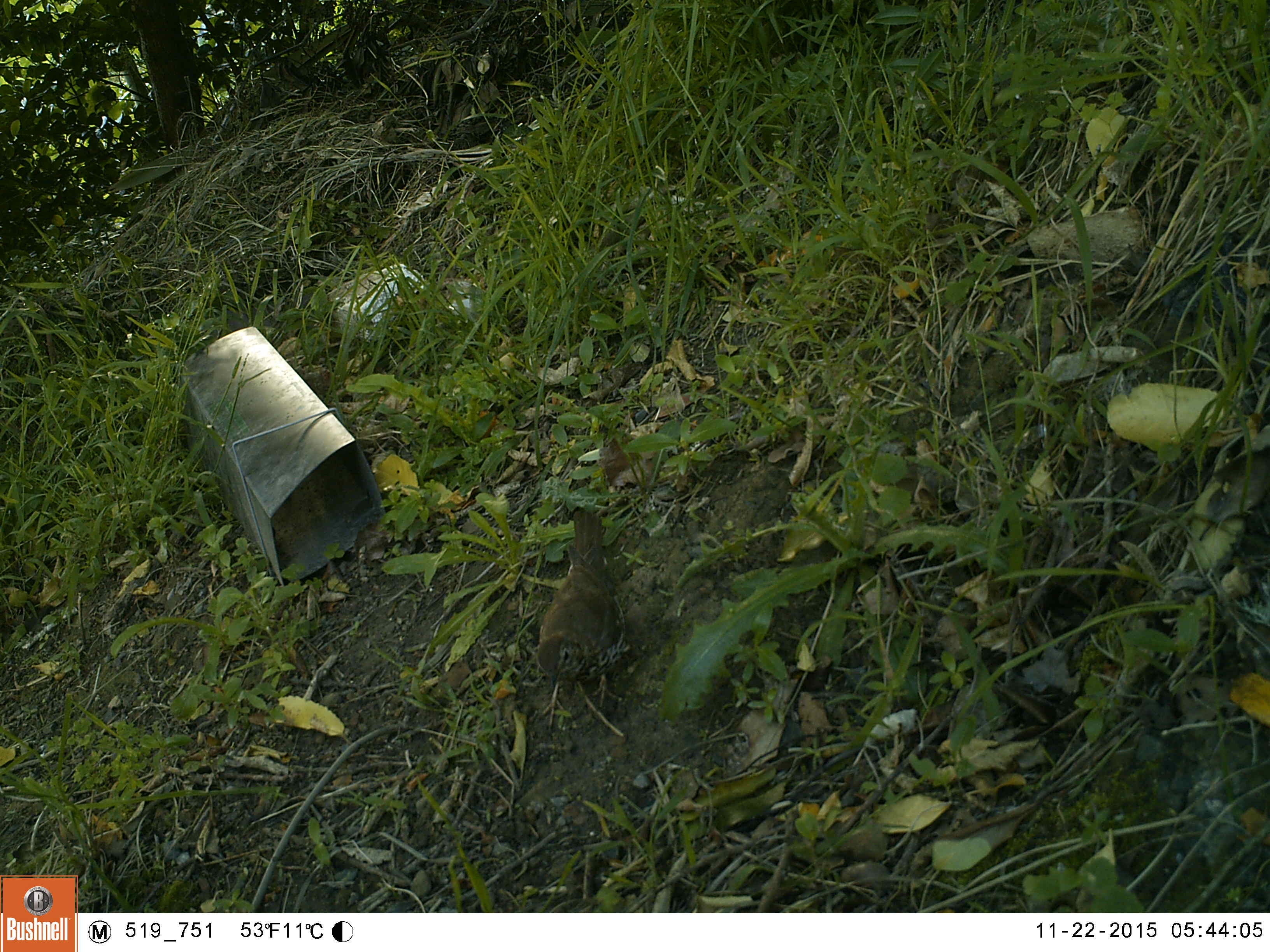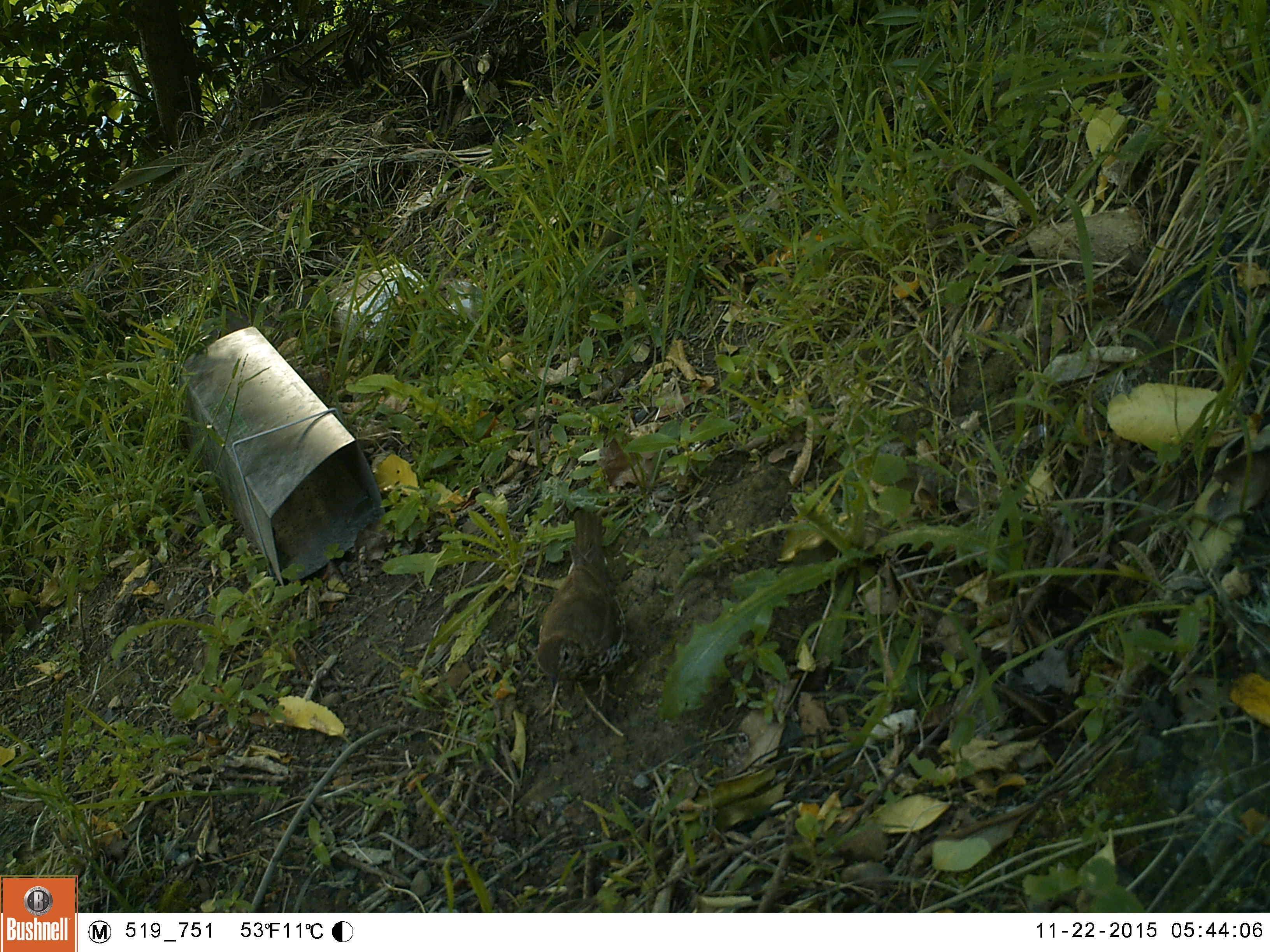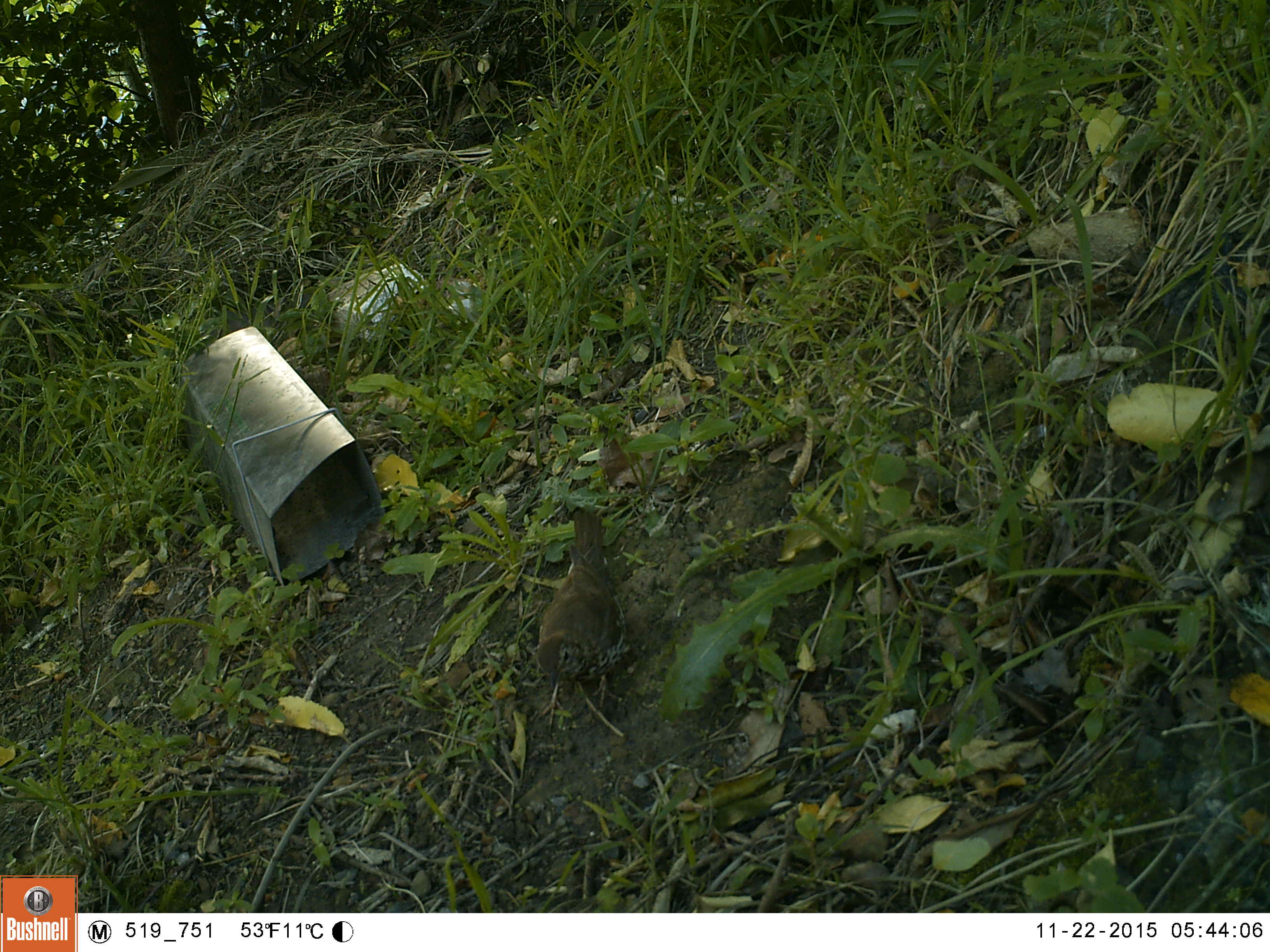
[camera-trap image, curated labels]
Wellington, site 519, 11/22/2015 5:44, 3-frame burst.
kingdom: Animalia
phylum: Chordata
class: Aves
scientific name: Aves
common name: bird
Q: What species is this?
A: Bird (Aves).